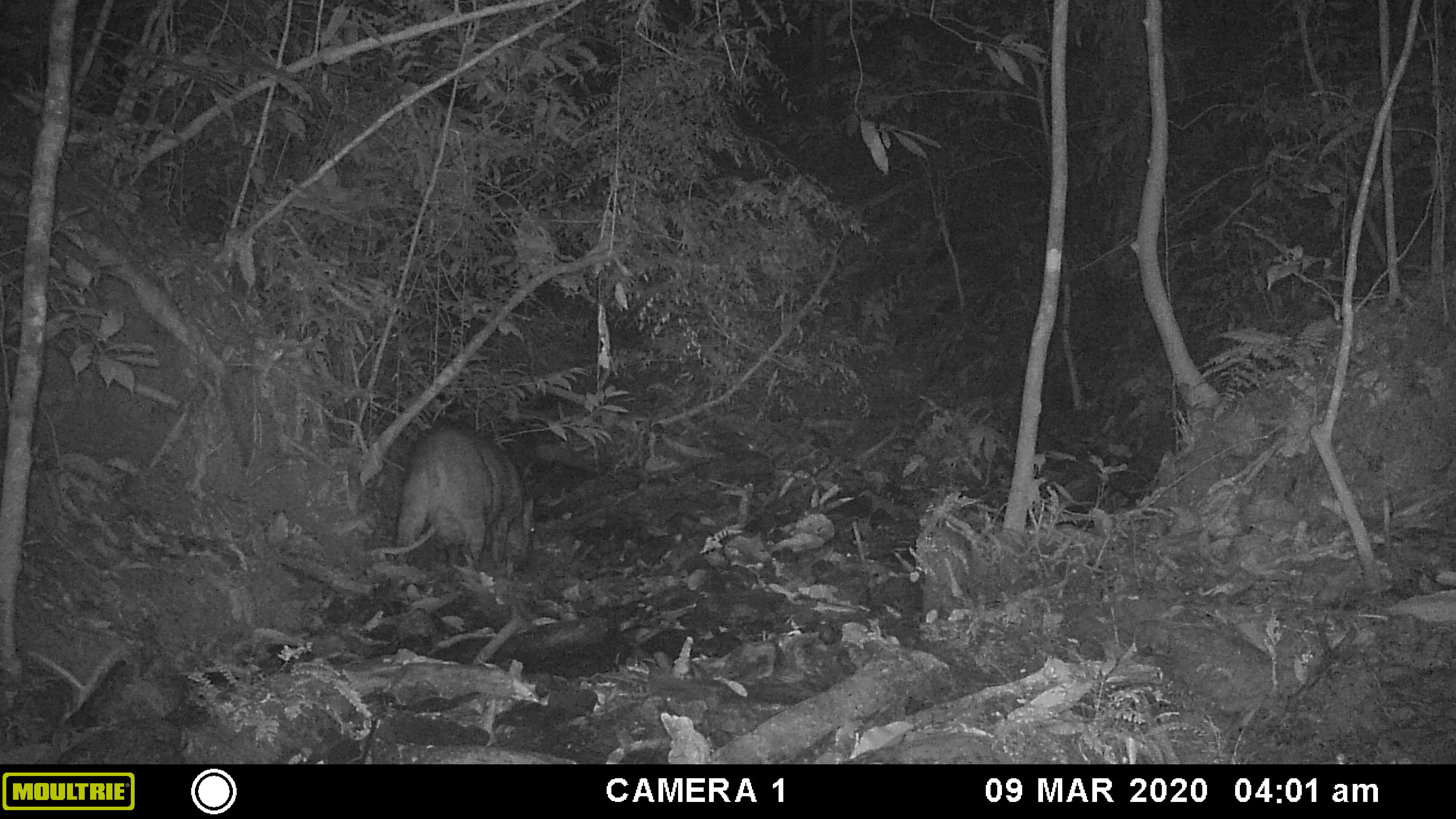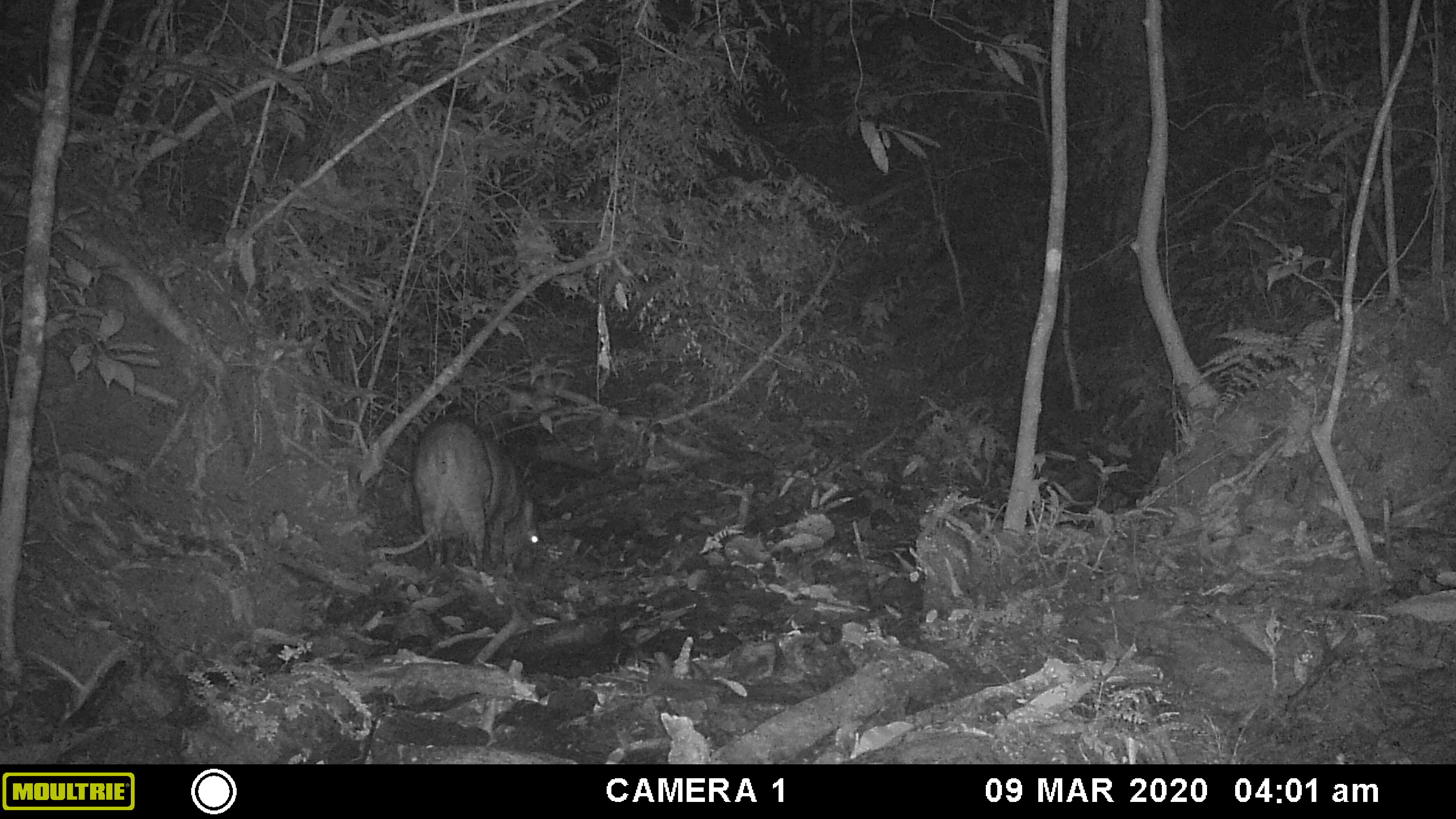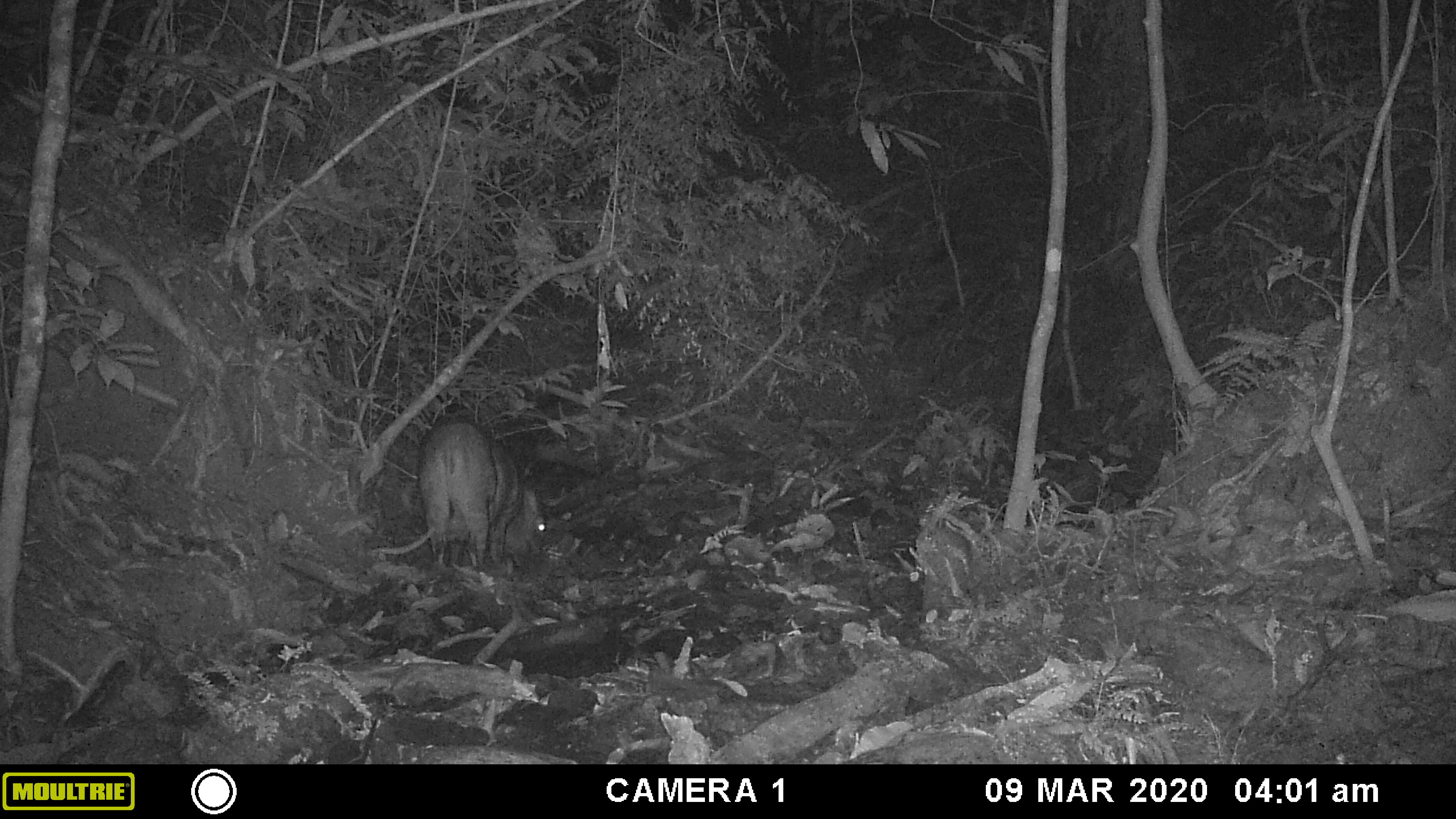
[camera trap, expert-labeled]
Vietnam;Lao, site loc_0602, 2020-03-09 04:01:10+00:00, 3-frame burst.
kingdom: Animalia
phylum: Chordata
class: Mammalia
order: Artiodactyla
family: Suidae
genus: Sus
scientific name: Sus scrofa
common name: eurasian wild pig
Eurasian wild pig (Sus scrofa). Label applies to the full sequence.